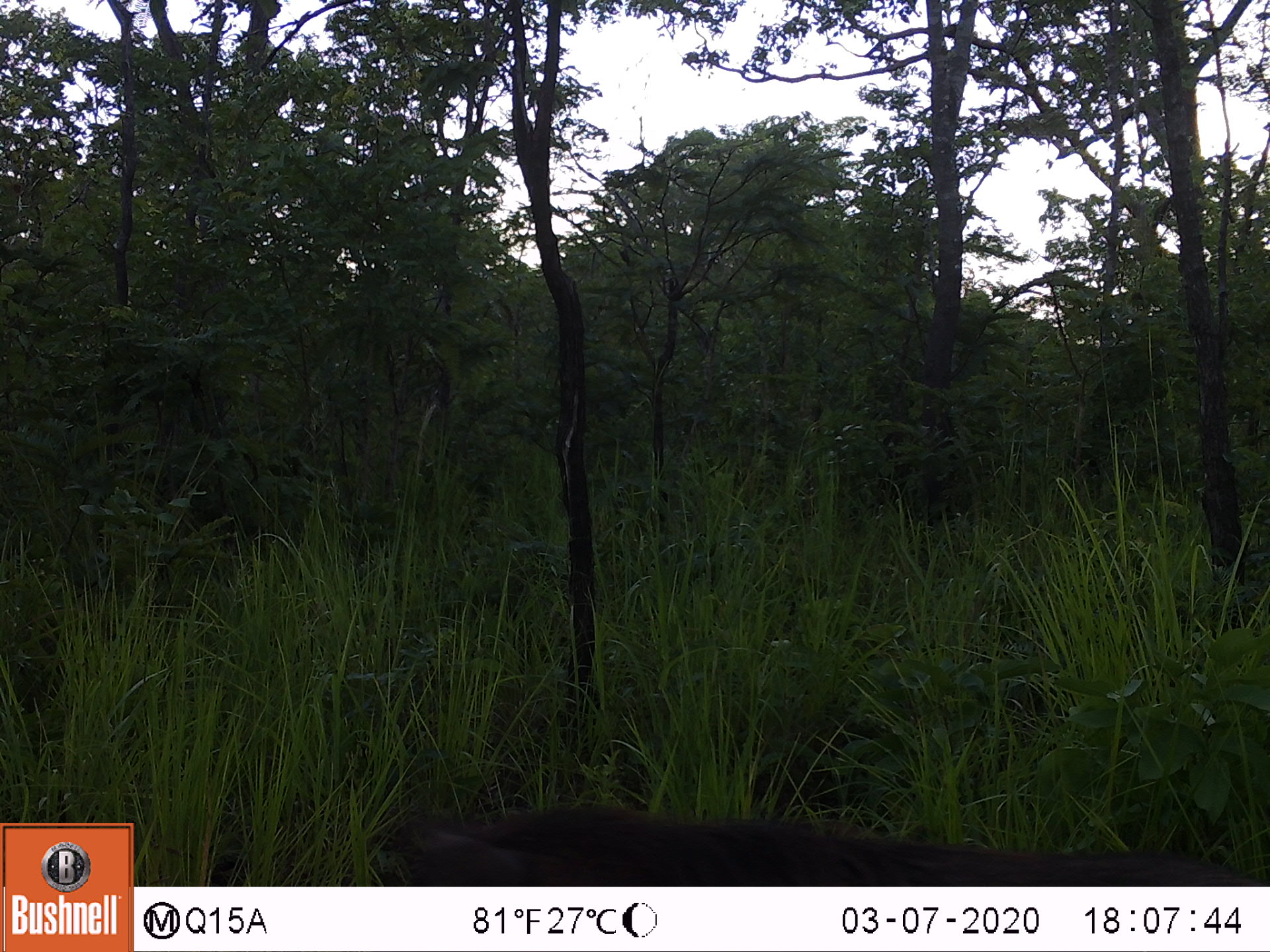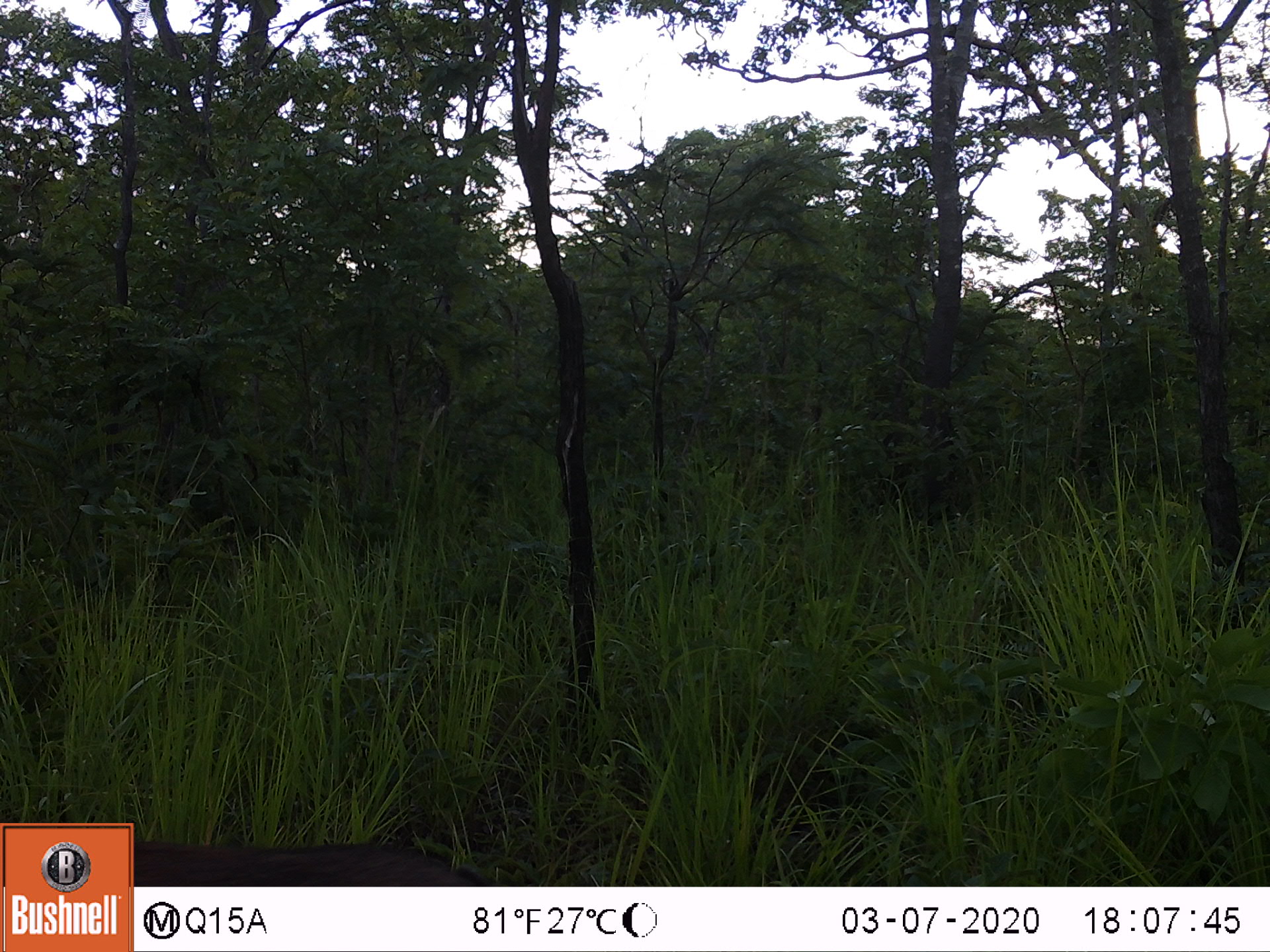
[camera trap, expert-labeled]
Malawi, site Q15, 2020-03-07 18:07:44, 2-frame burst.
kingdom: Animalia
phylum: Chordata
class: Mammalia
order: Artiodactyla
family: Suidae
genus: Phacochoerus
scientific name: Phacochoerus africanus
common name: common warthog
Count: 1.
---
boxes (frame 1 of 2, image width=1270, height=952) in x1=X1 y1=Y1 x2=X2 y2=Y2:
common warthog: x1=398 y1=816 x2=1259 y2=882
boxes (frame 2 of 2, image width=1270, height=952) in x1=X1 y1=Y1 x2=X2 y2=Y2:
common warthog: x1=136 y1=840 x2=470 y2=880